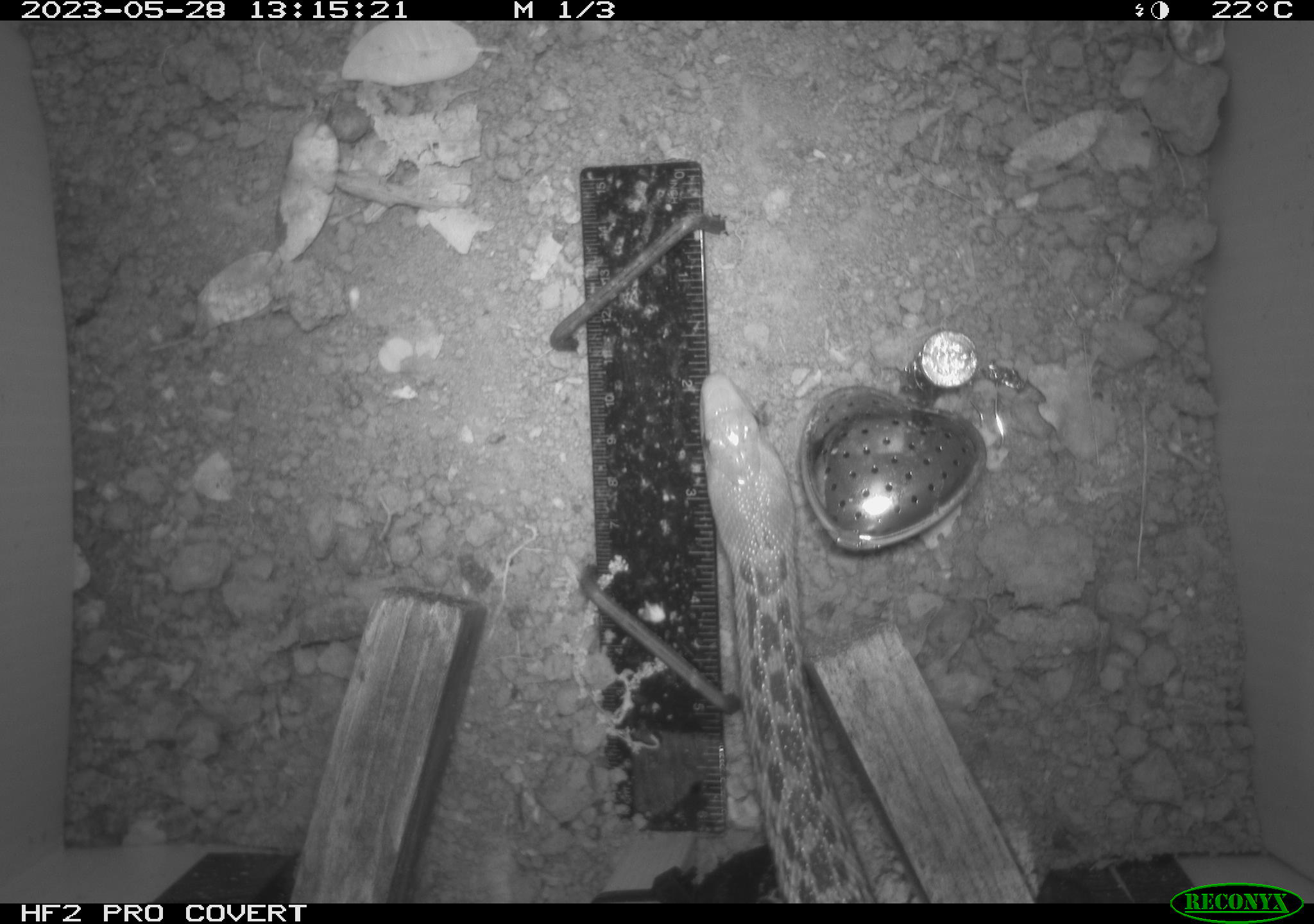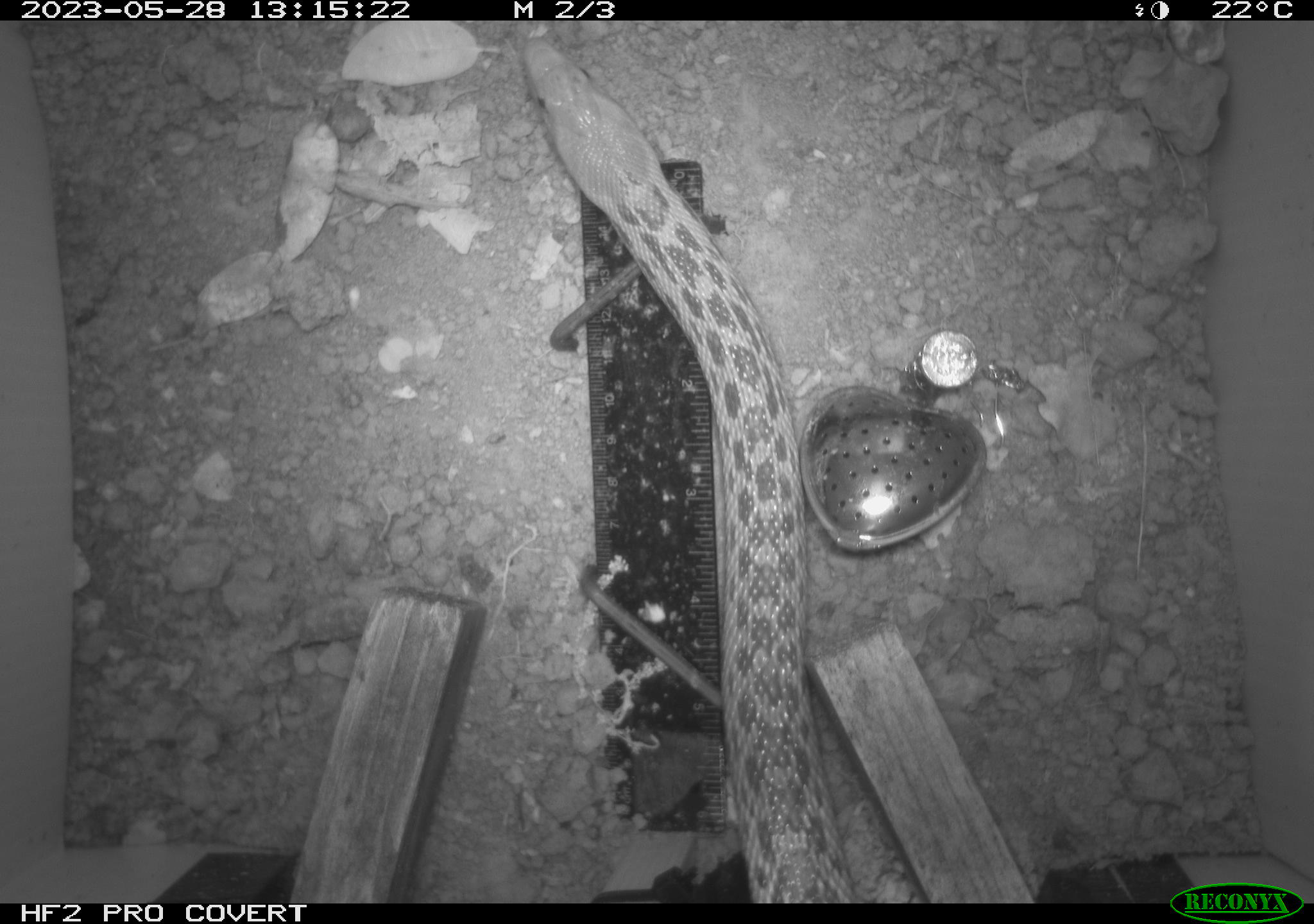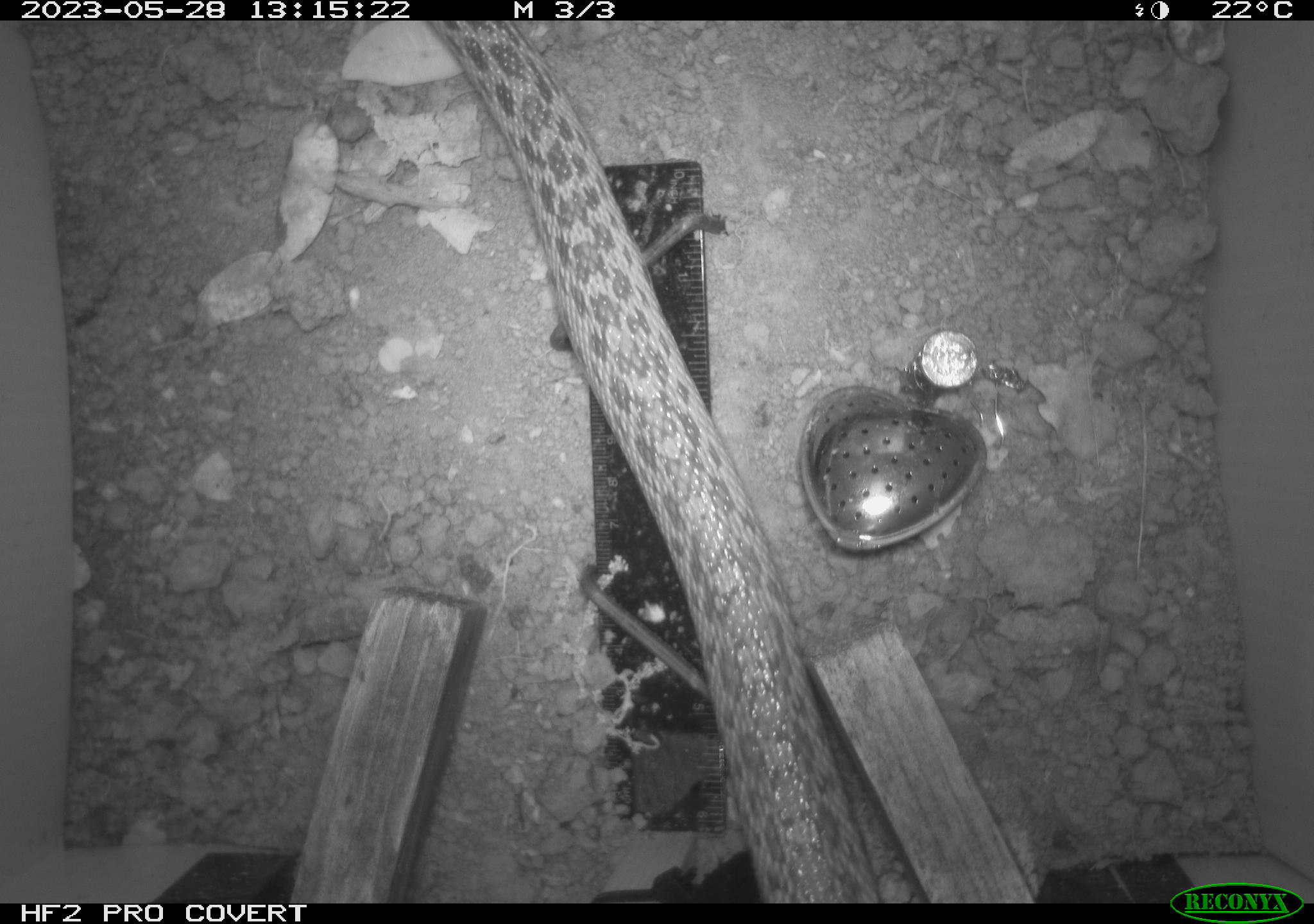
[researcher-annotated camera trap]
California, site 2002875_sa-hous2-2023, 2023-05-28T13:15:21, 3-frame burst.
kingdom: Animalia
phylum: Chordata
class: Reptilia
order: Squamata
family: Colubridae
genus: Pituophis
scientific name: Pituophis catenifer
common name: gophersnake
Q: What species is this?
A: Gophersnake (Pituophis catenifer).